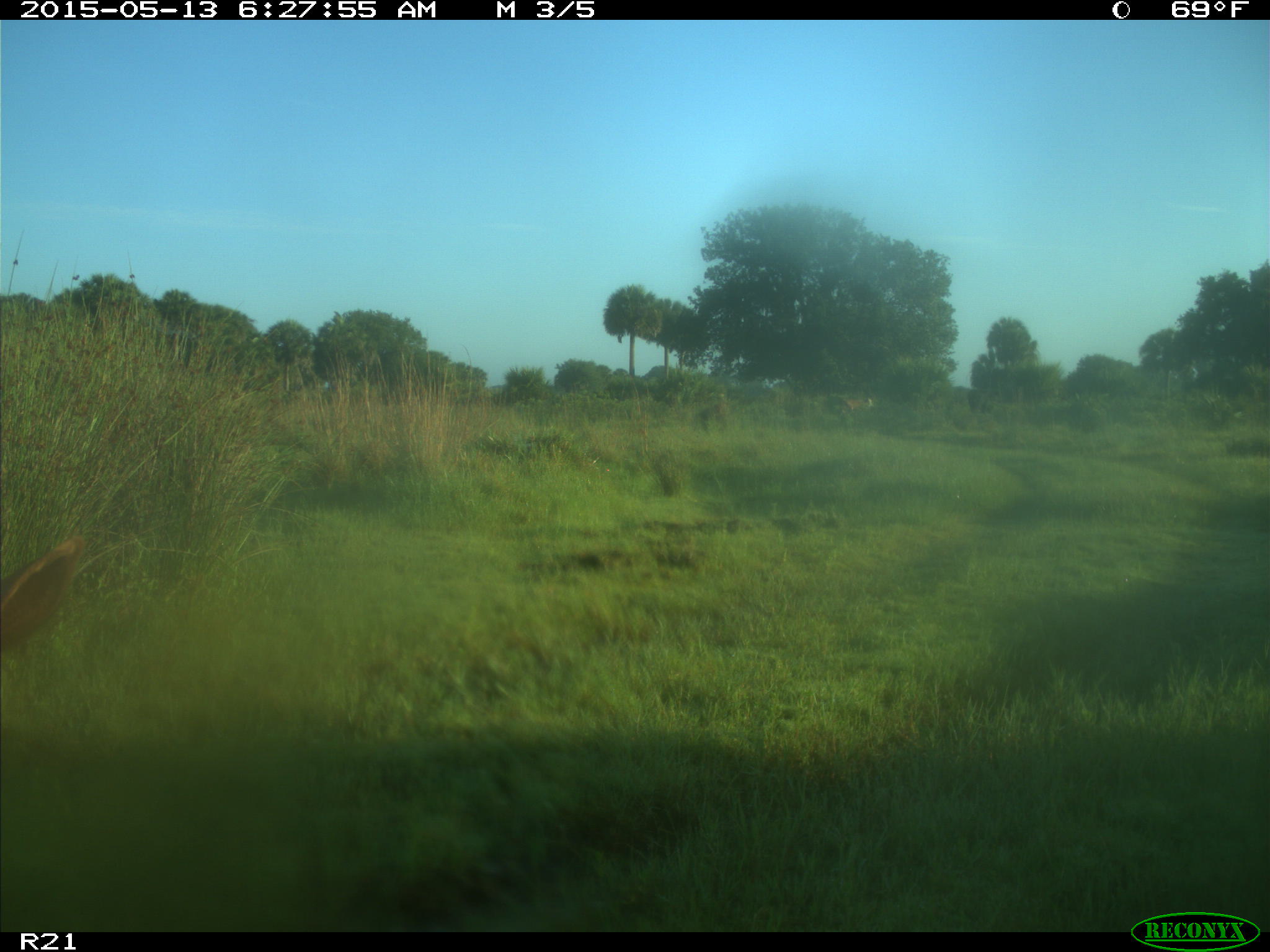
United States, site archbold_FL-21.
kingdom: Animalia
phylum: Chordata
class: Mammalia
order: Artiodactyla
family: Bovidae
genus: Bos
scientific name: Bos taurus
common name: domestic cow